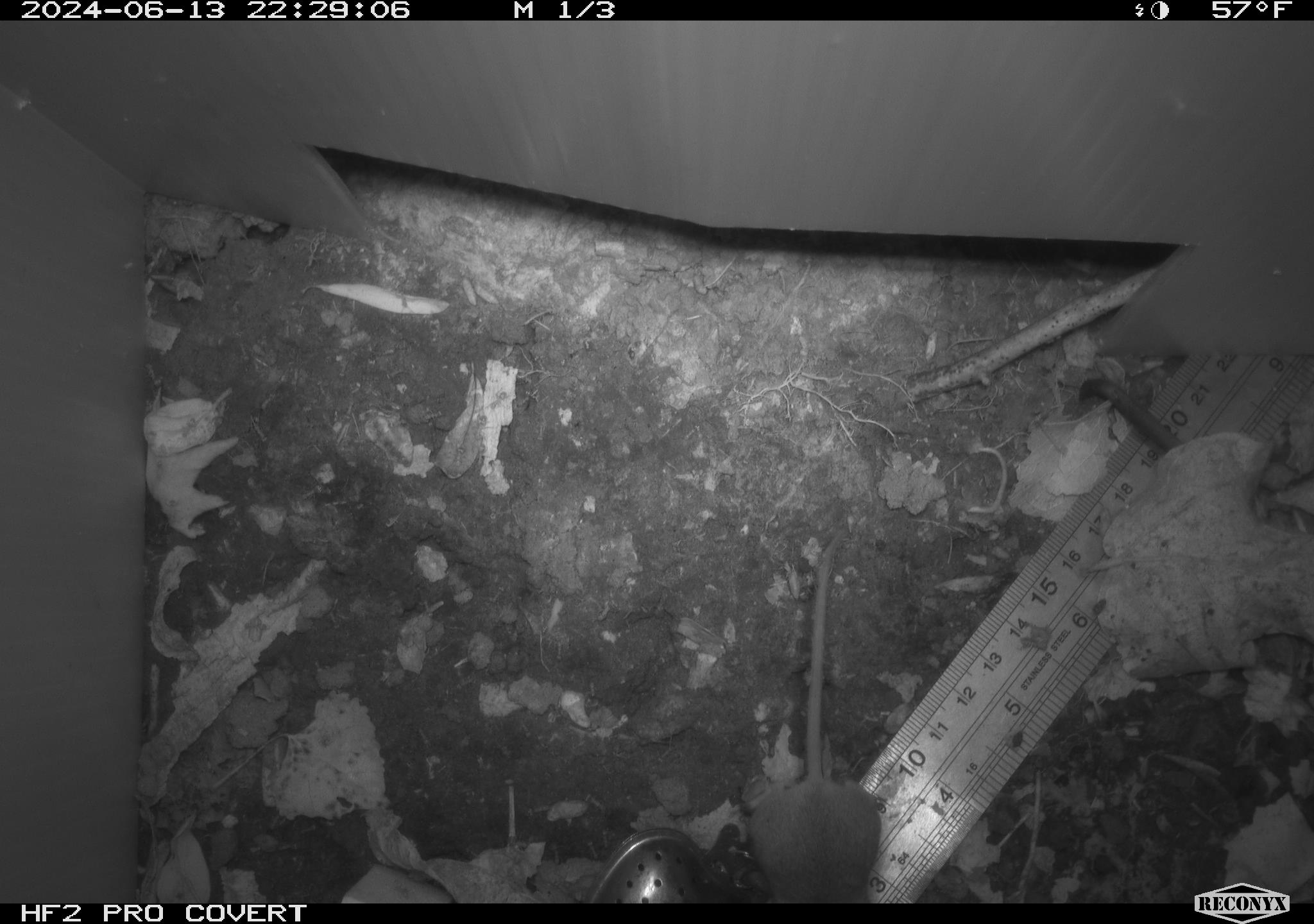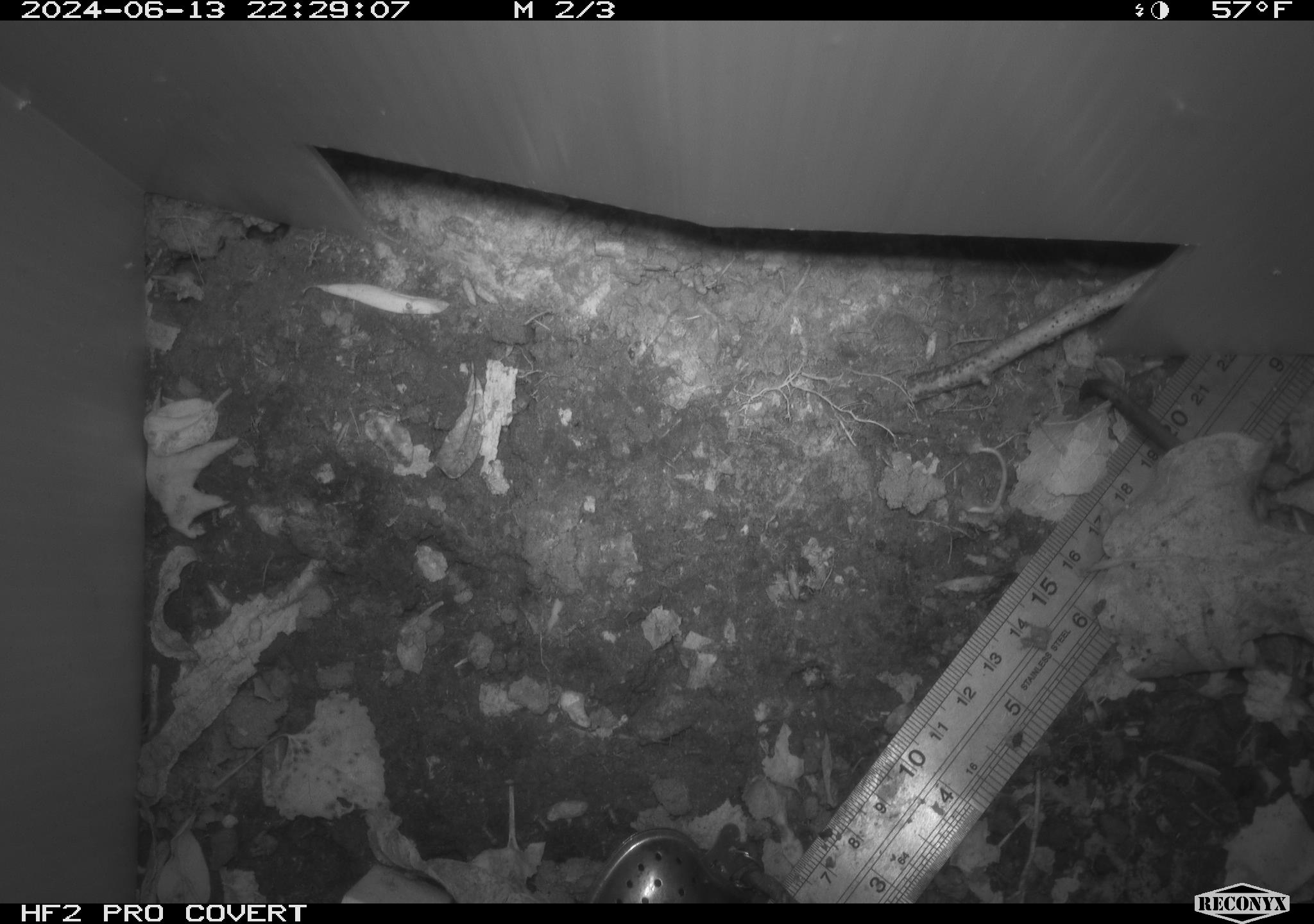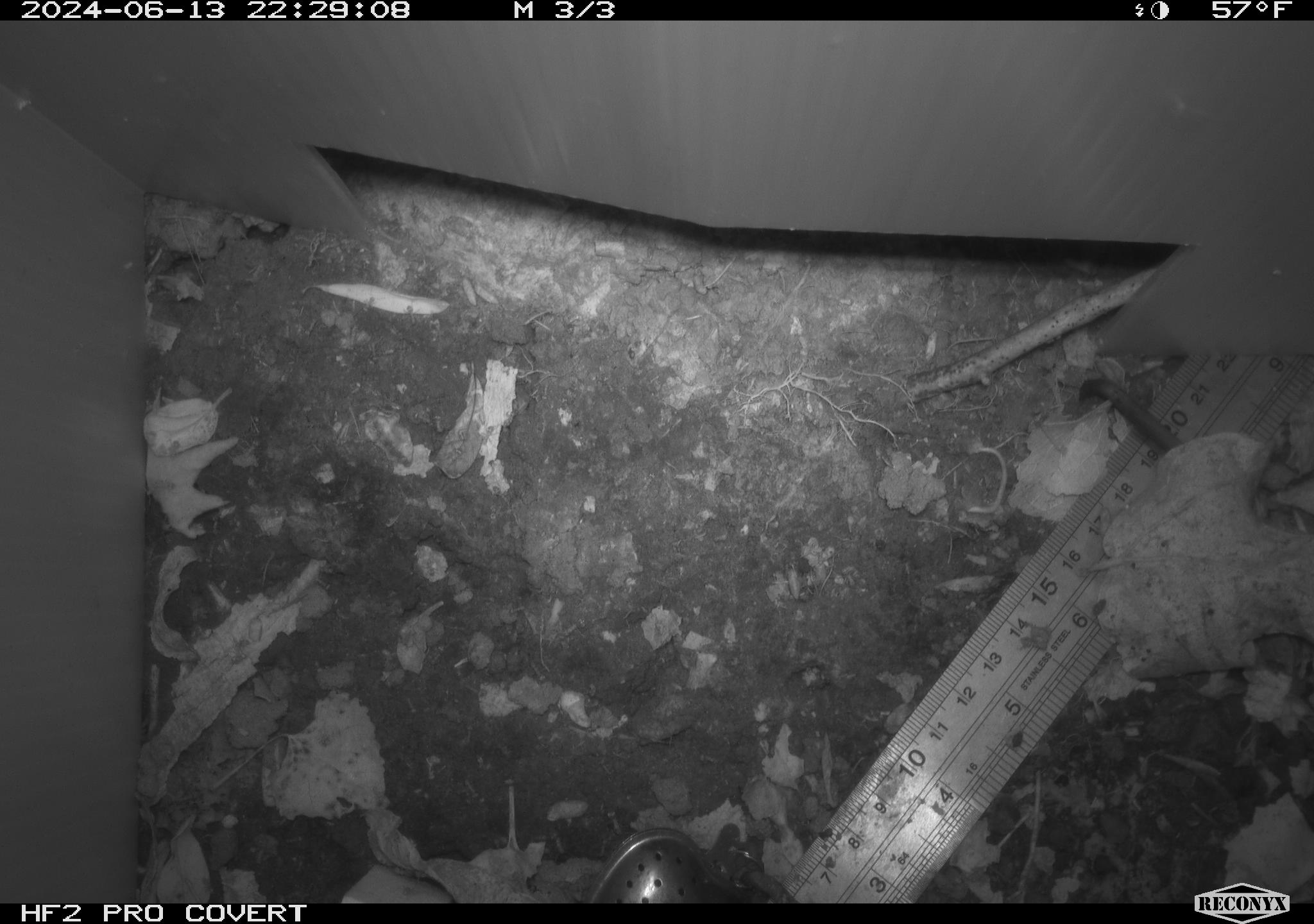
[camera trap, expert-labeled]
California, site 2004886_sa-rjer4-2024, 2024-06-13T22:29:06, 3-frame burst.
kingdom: Animalia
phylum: Chordata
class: Mammalia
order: Rodentia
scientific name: Rodentia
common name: mouse species